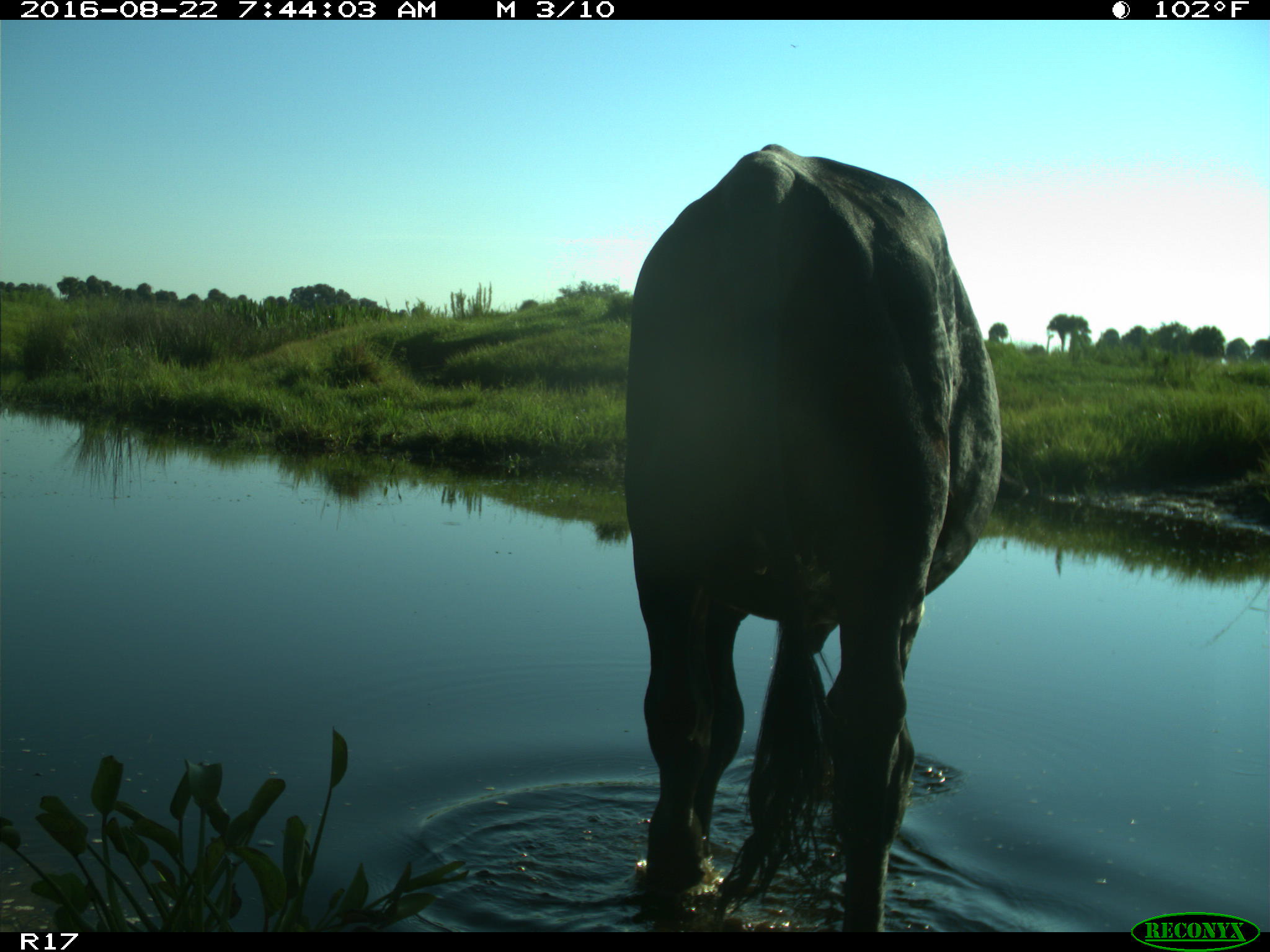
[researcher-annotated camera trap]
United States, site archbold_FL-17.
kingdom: Animalia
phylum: Chordata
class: Mammalia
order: Artiodactyla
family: Bovidae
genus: Bos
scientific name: Bos taurus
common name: domestic cow